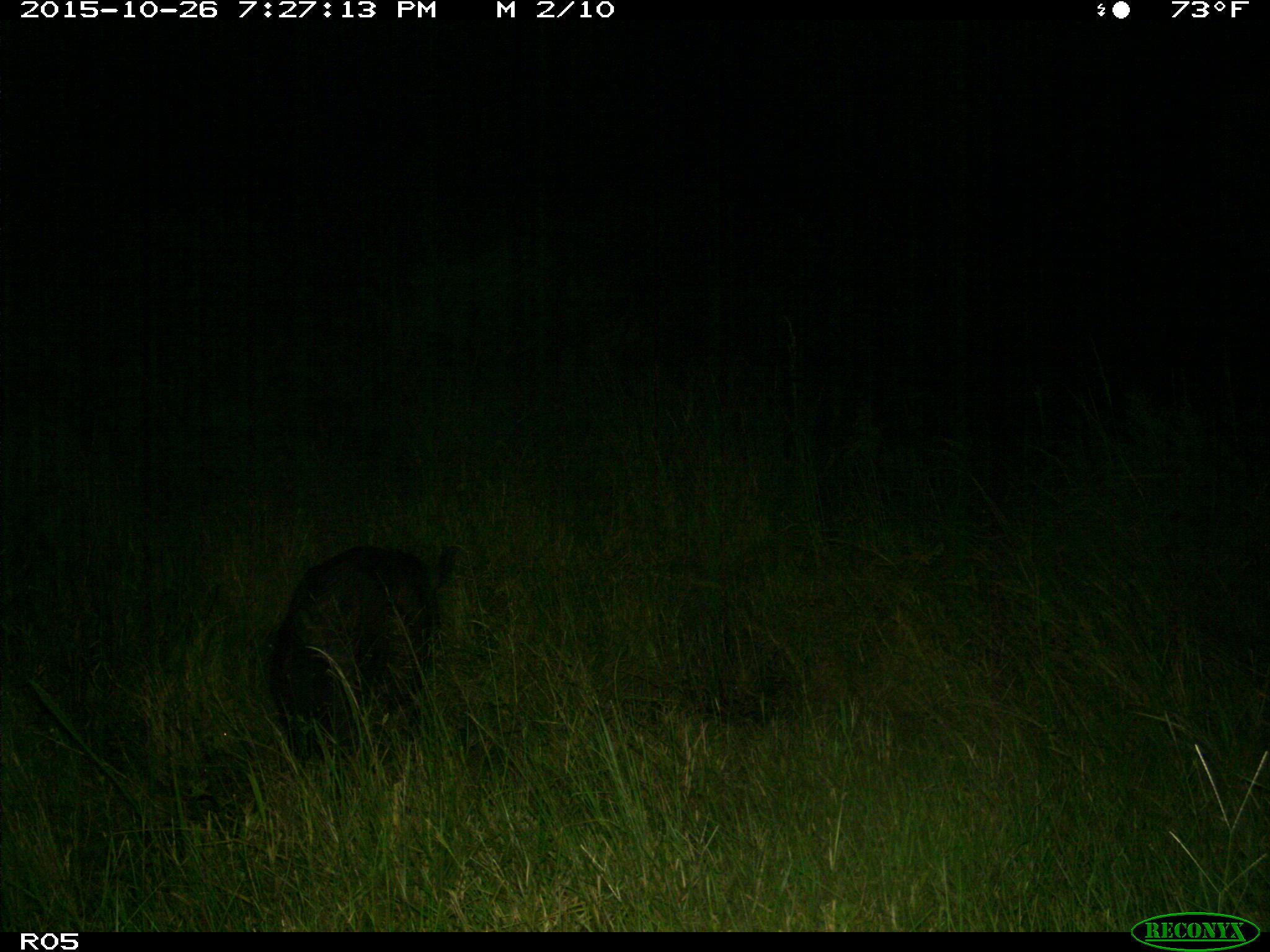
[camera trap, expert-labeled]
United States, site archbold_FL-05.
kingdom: Animalia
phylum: Chordata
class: Mammalia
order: Artiodactyla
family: Suidae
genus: Sus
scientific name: Sus scrofa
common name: wild boar